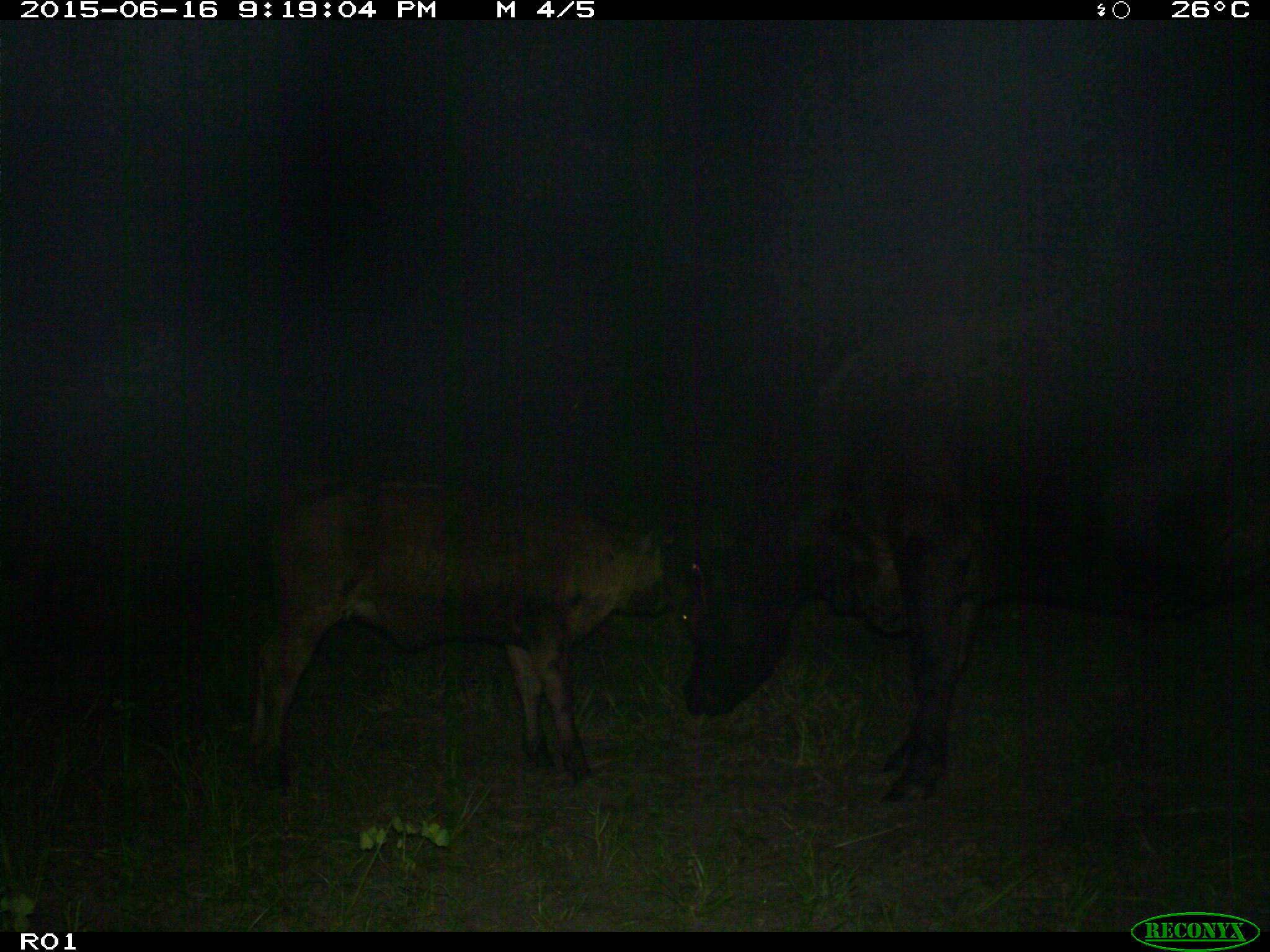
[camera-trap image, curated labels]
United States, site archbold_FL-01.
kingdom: Animalia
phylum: Chordata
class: Mammalia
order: Artiodactyla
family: Bovidae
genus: Bos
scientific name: Bos taurus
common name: domestic cow